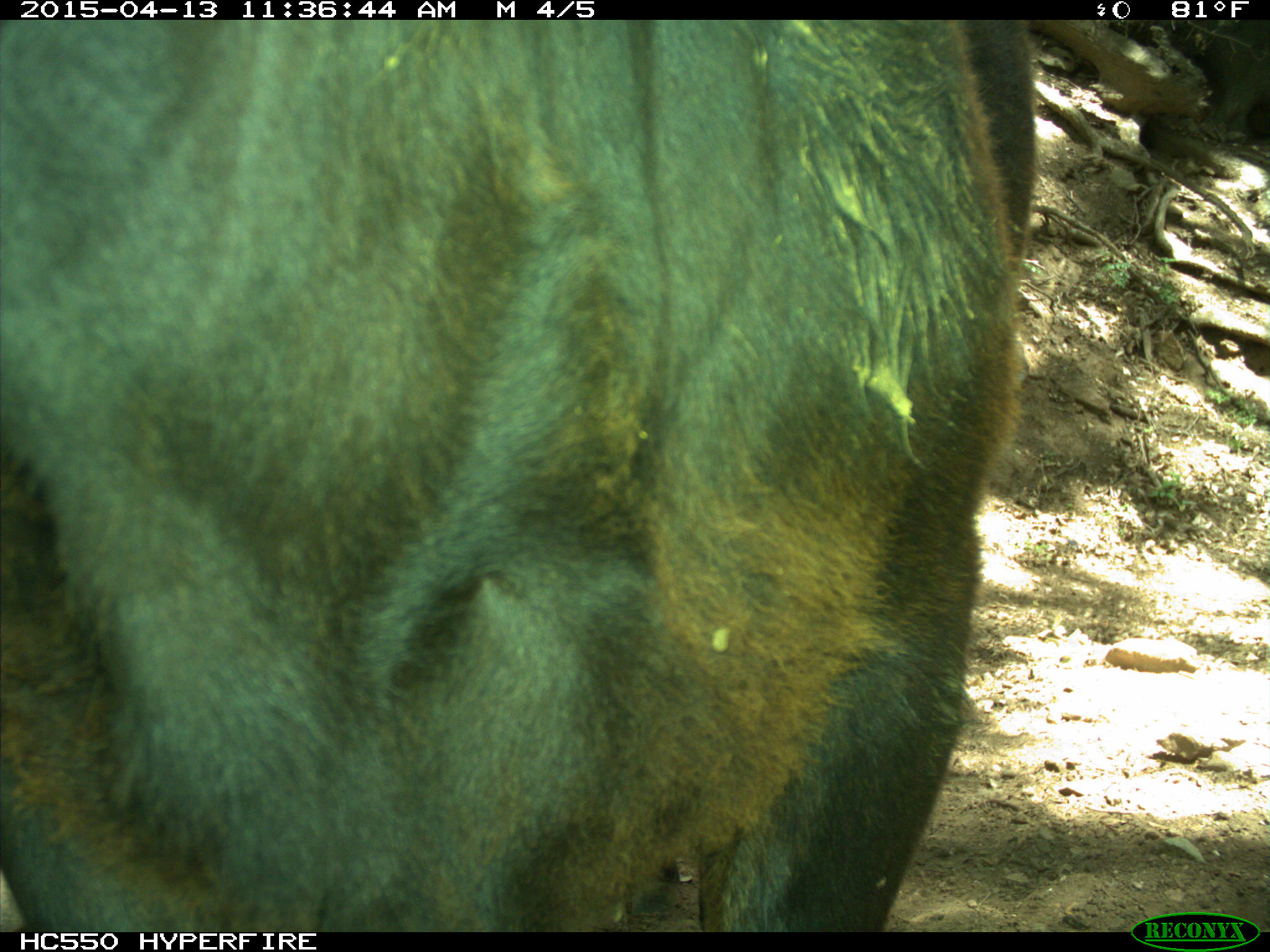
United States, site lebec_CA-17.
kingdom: Animalia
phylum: Chordata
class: Mammalia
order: Artiodactyla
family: Bovidae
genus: Bos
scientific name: Bos taurus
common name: domestic cow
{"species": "Bos taurus (domestic cow)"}